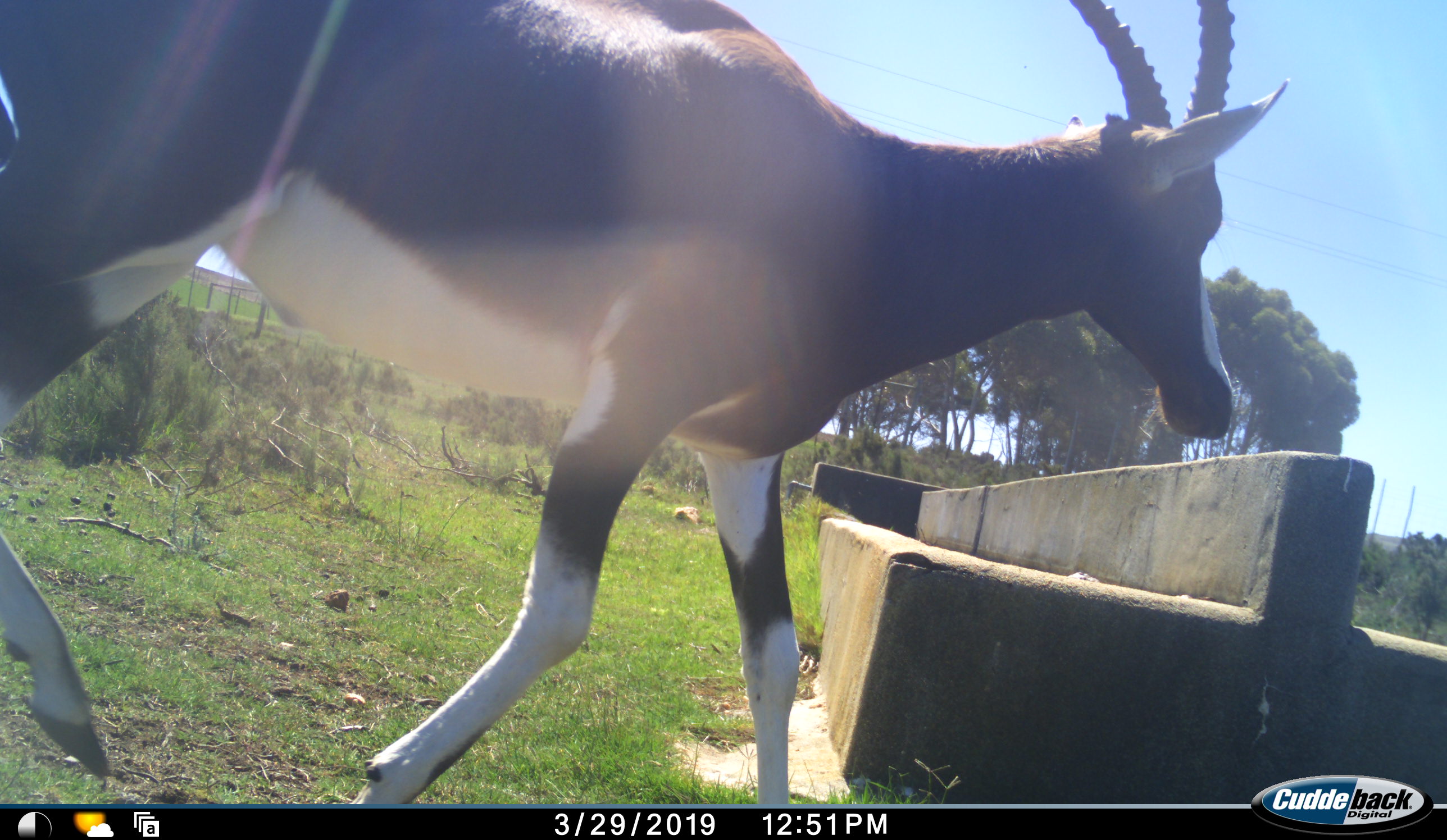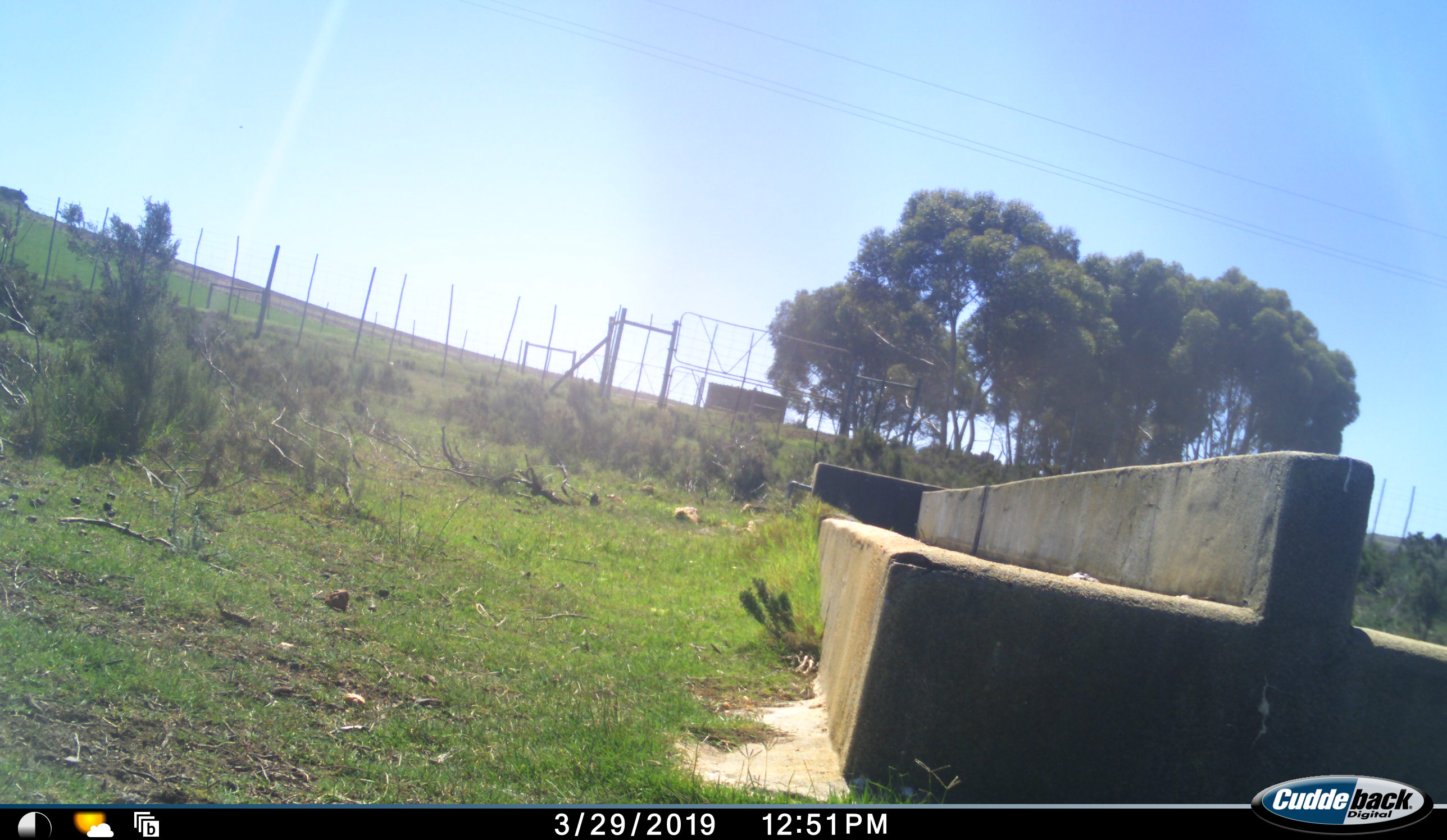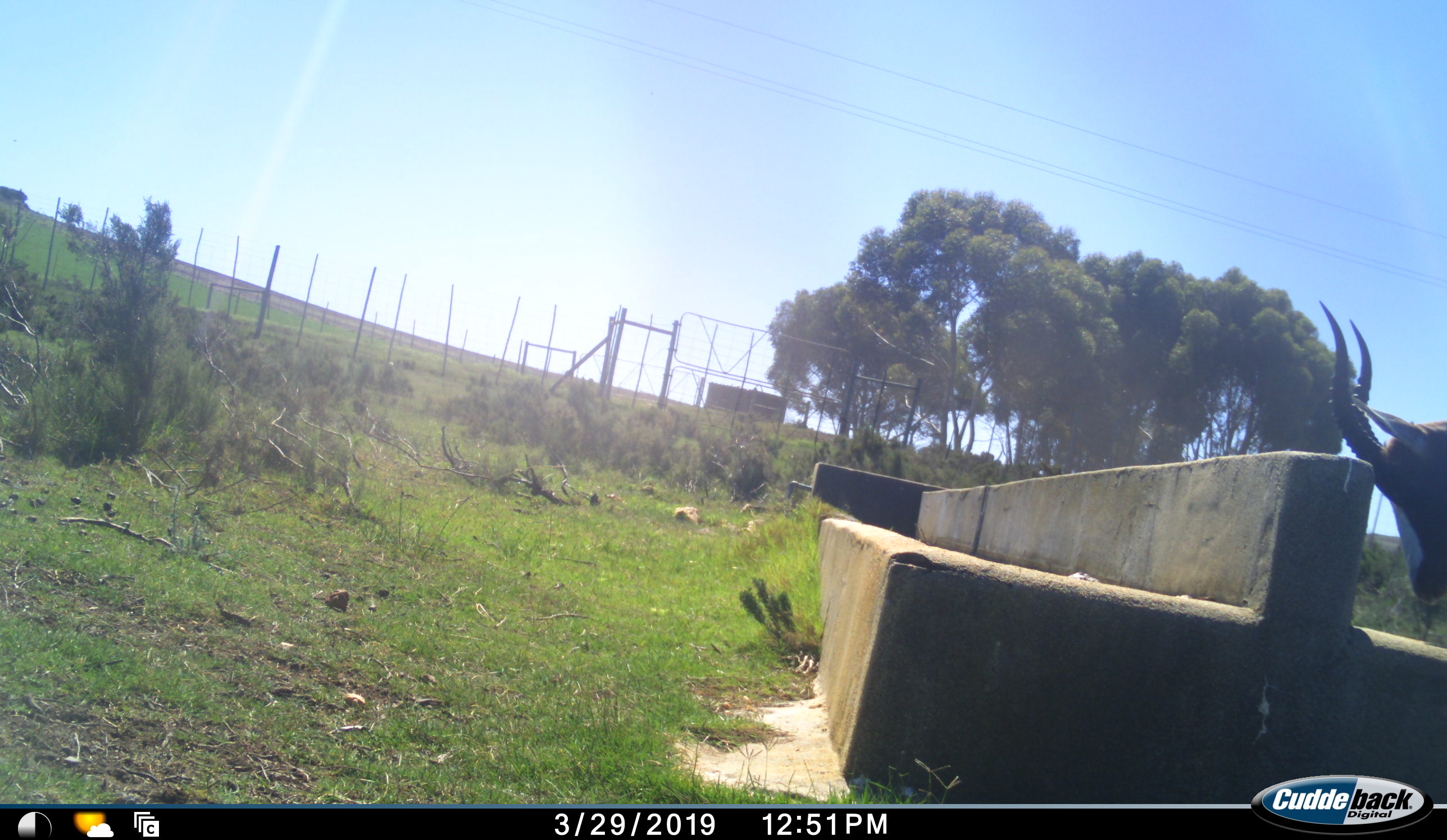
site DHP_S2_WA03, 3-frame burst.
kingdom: Animalia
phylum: Chordata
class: Mammalia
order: Artiodactyla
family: Bovidae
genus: Damaliscus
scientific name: Damaliscus pygargus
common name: bontebok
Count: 1.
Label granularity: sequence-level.